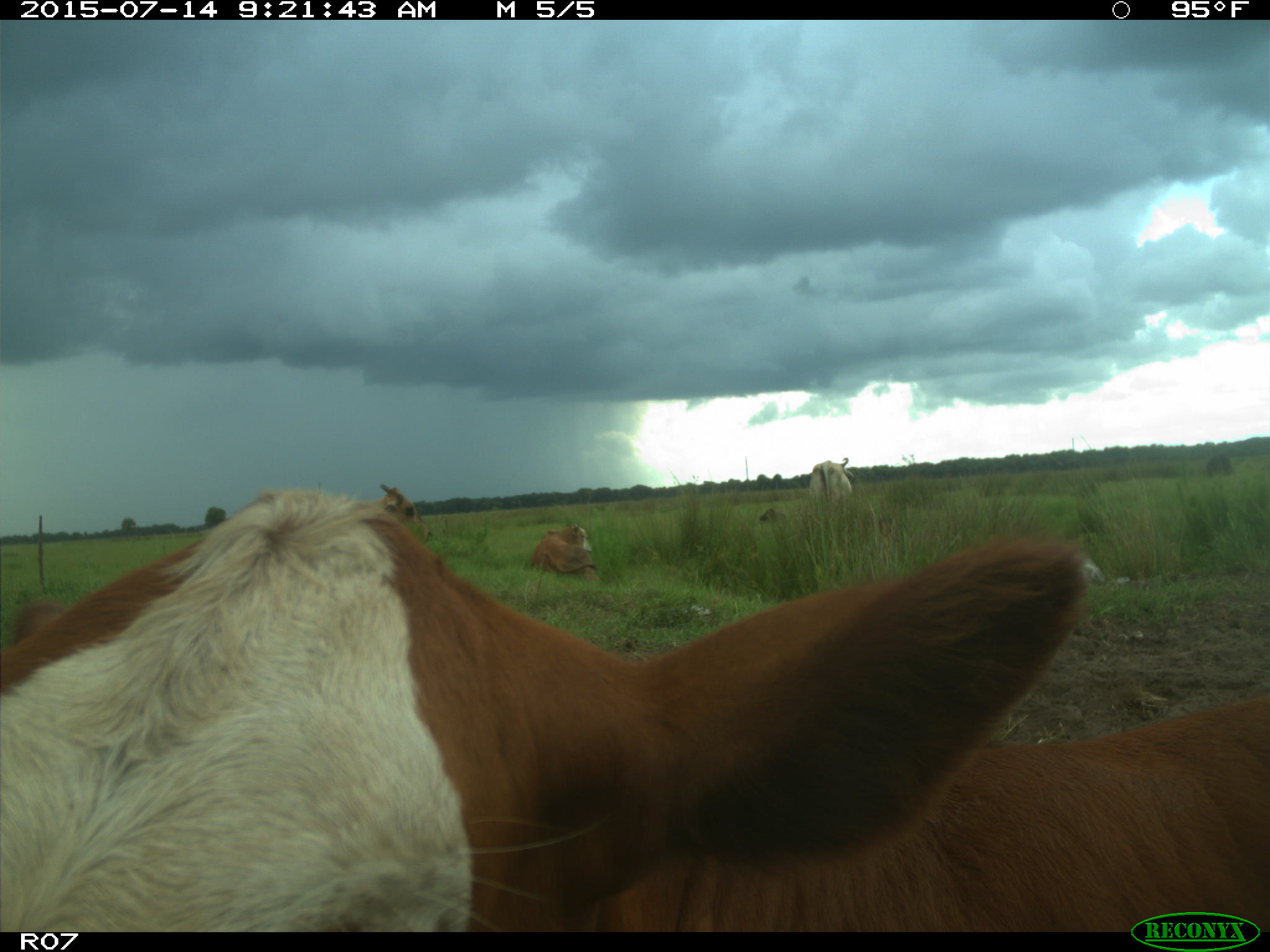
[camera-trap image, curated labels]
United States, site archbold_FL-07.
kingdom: Animalia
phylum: Chordata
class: Mammalia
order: Artiodactyla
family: Bovidae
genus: Bos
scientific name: Bos taurus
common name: domestic cow